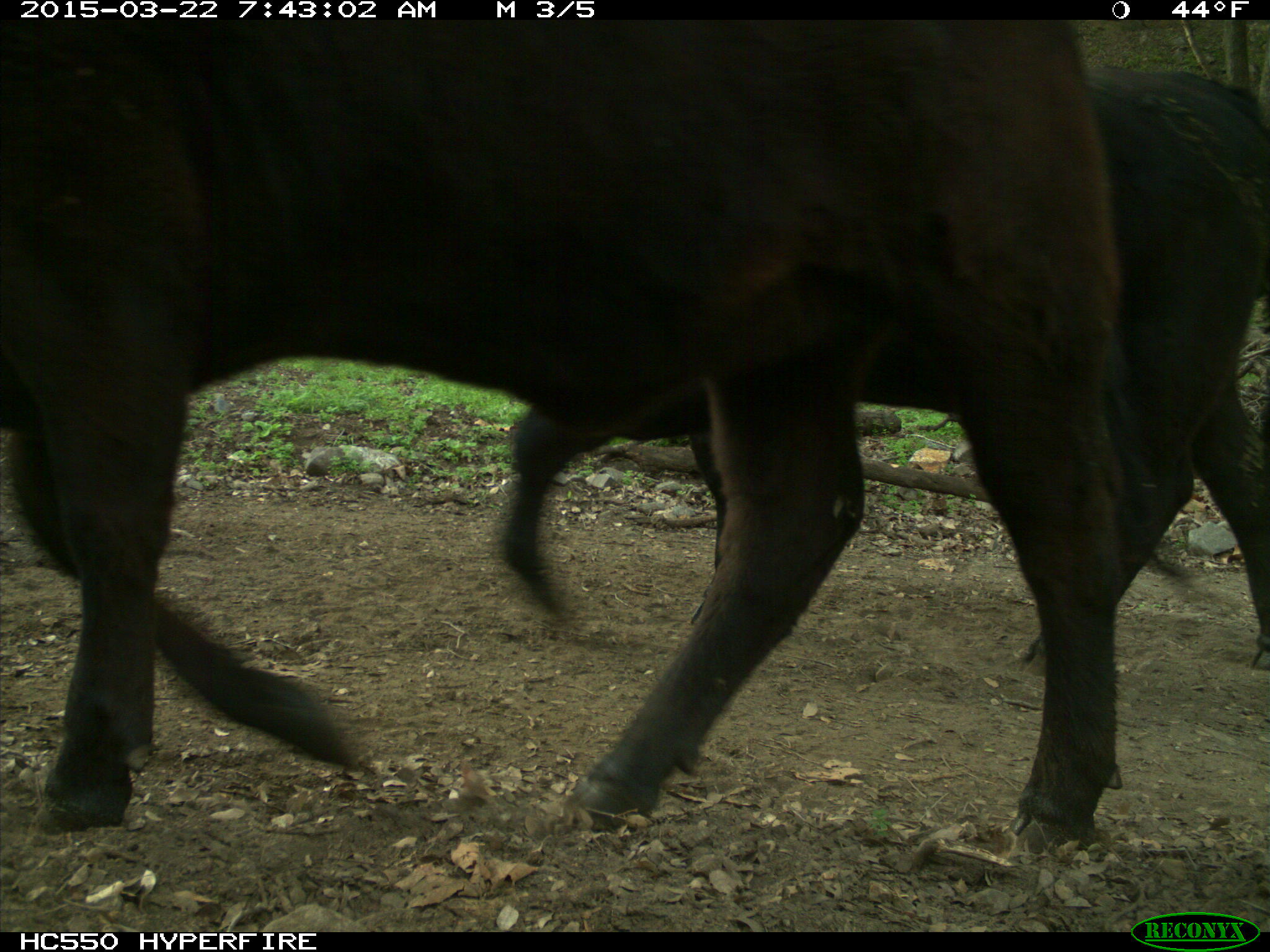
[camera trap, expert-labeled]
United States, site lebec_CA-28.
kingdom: Animalia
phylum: Chordata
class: Mammalia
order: Artiodactyla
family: Bovidae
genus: Bos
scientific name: Bos taurus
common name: domestic cow